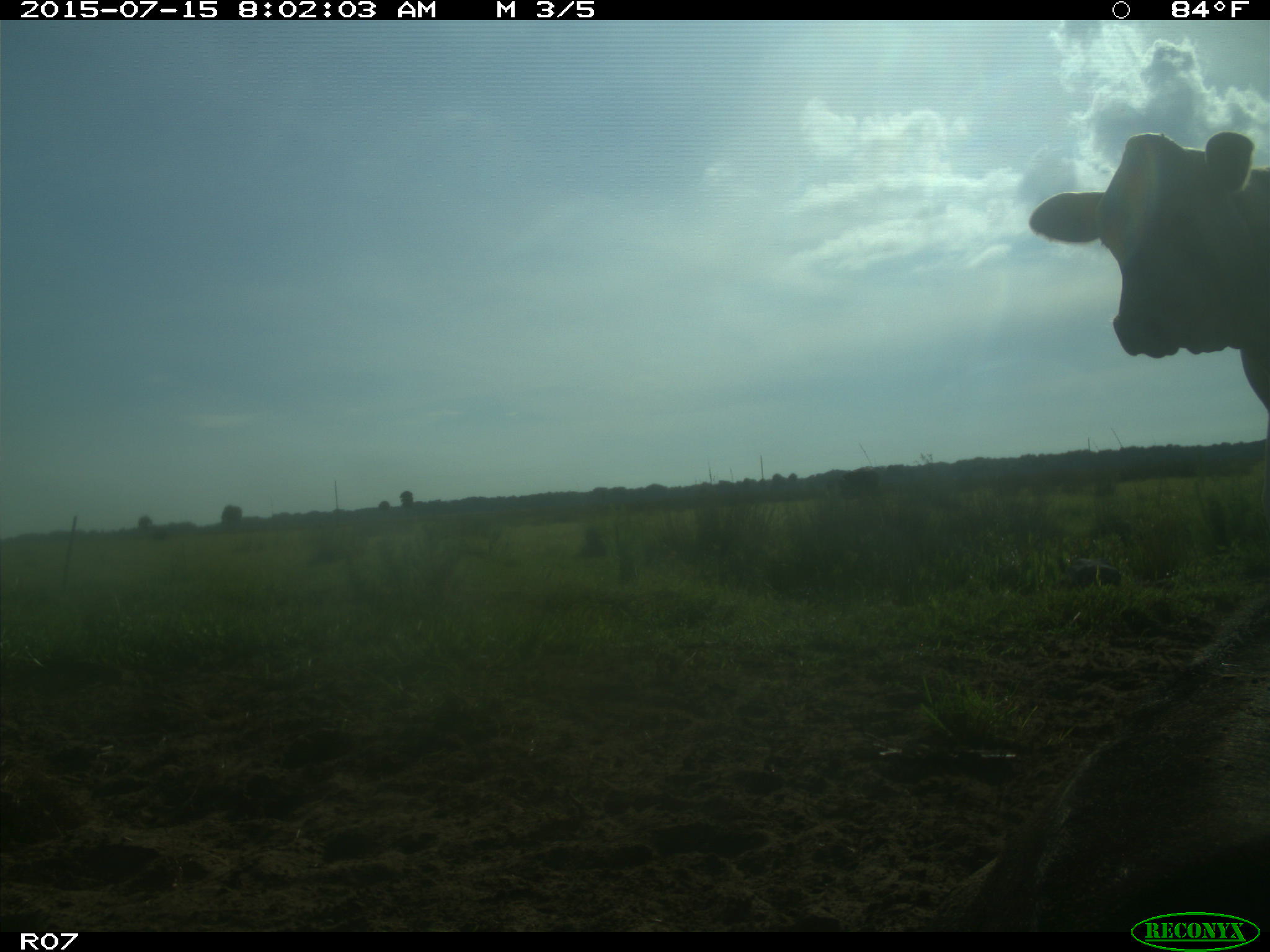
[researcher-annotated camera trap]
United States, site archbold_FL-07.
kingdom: Animalia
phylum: Chordata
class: Mammalia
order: Artiodactyla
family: Bovidae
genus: Bos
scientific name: Bos taurus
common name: domestic cow